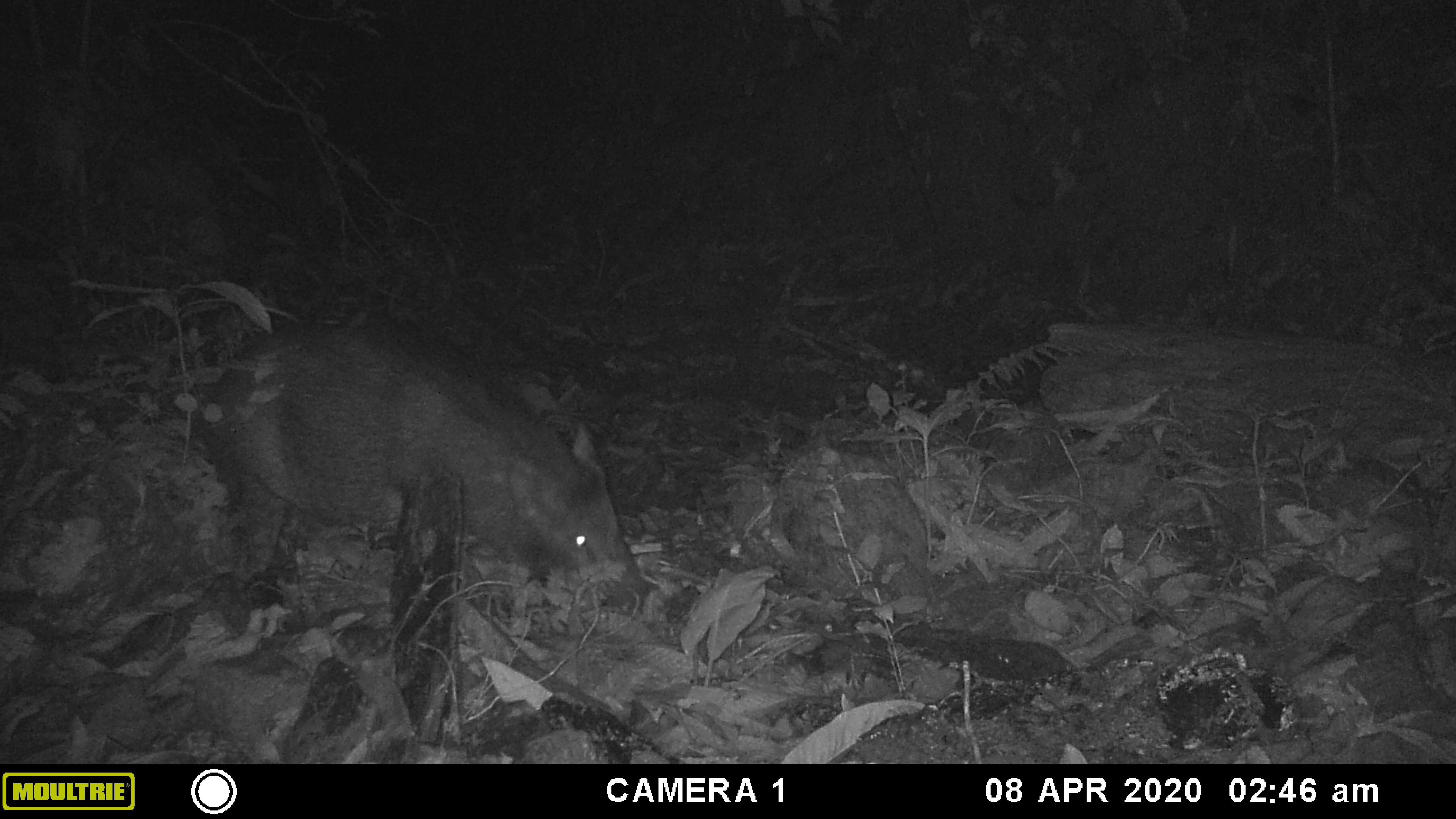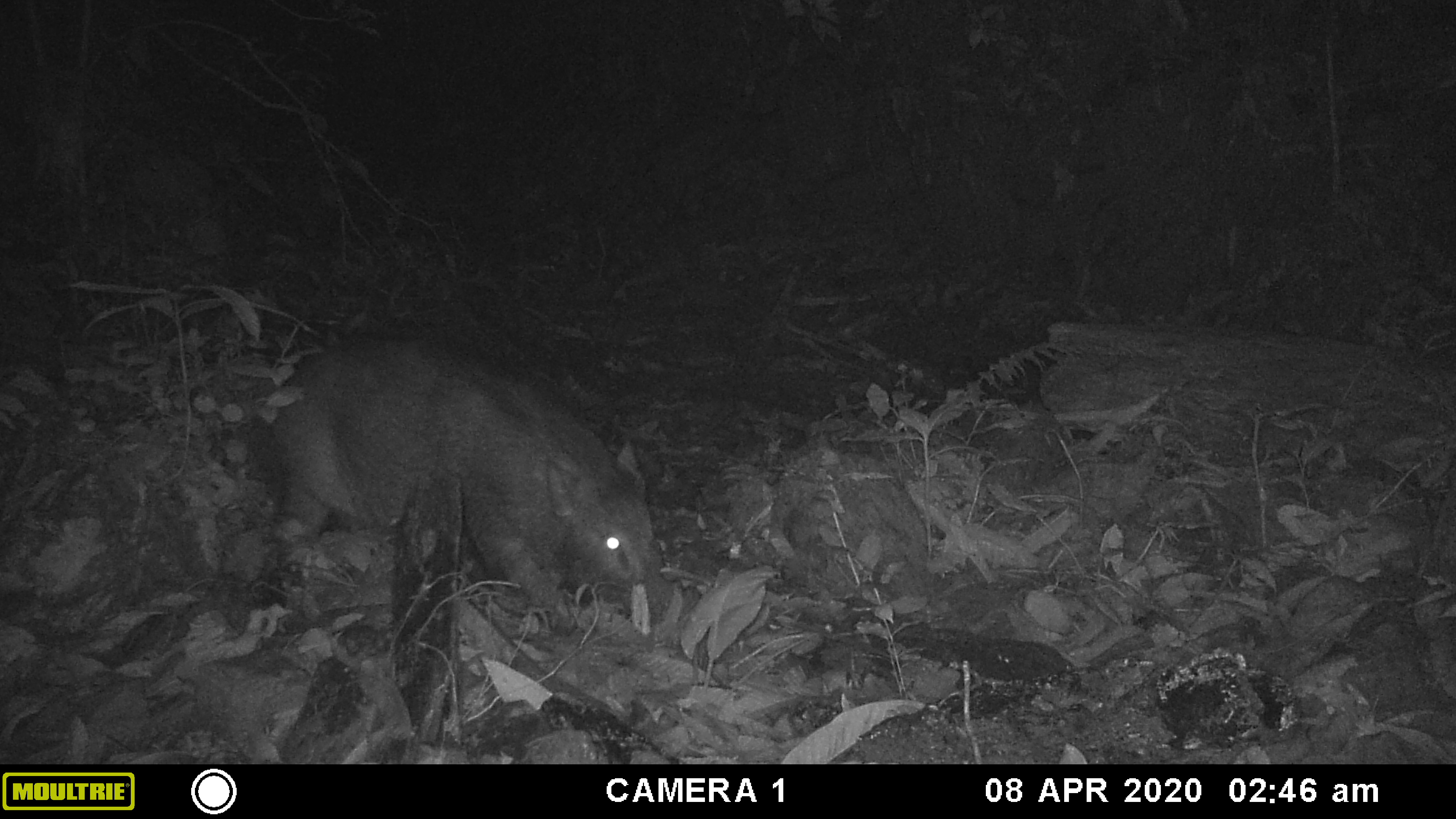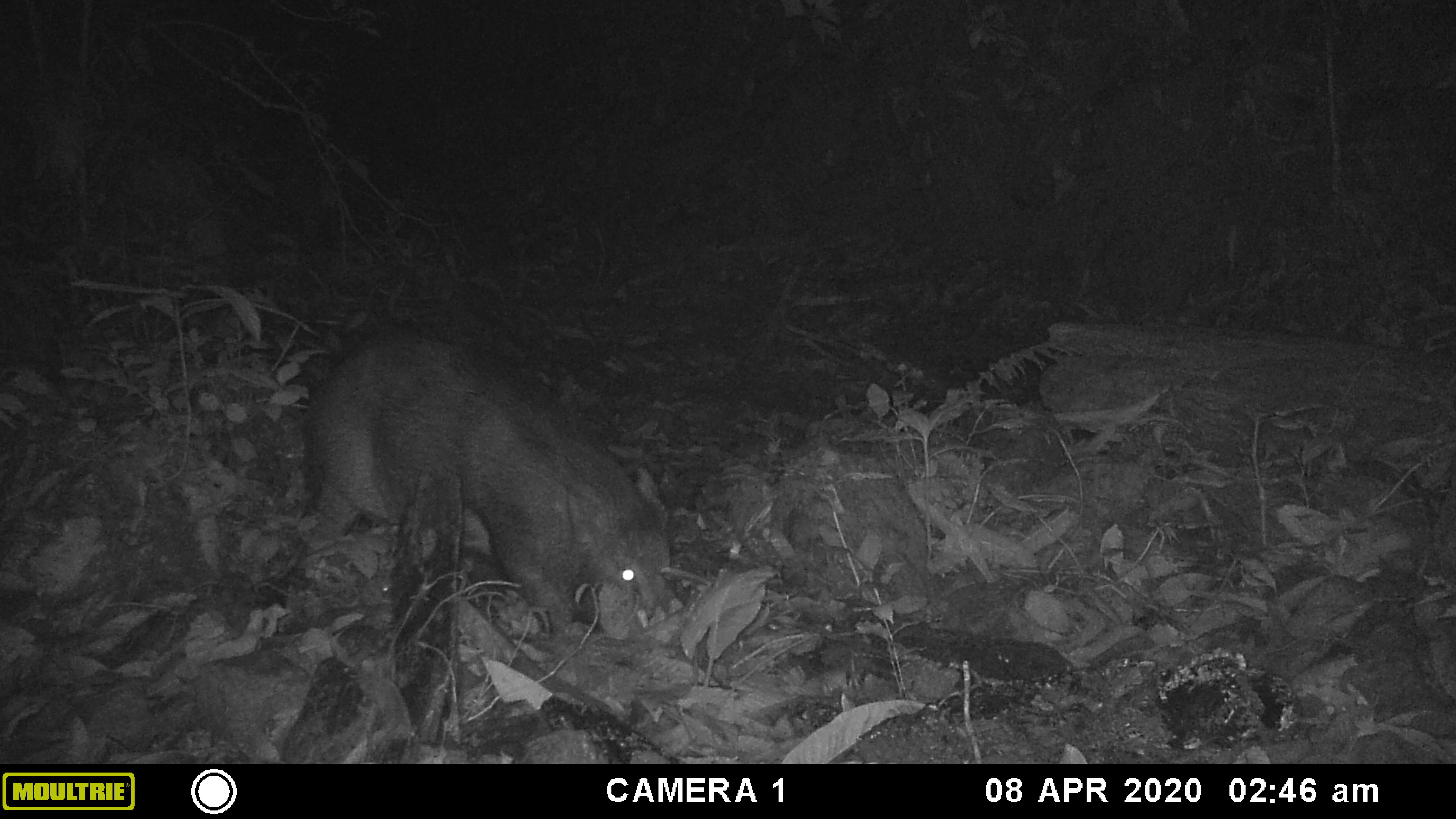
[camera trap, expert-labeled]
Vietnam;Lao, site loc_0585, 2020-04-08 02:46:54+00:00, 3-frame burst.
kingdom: Animalia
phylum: Chordata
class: Mammalia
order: Artiodactyla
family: Suidae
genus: Sus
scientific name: Sus scrofa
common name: eurasian wild pig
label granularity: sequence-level